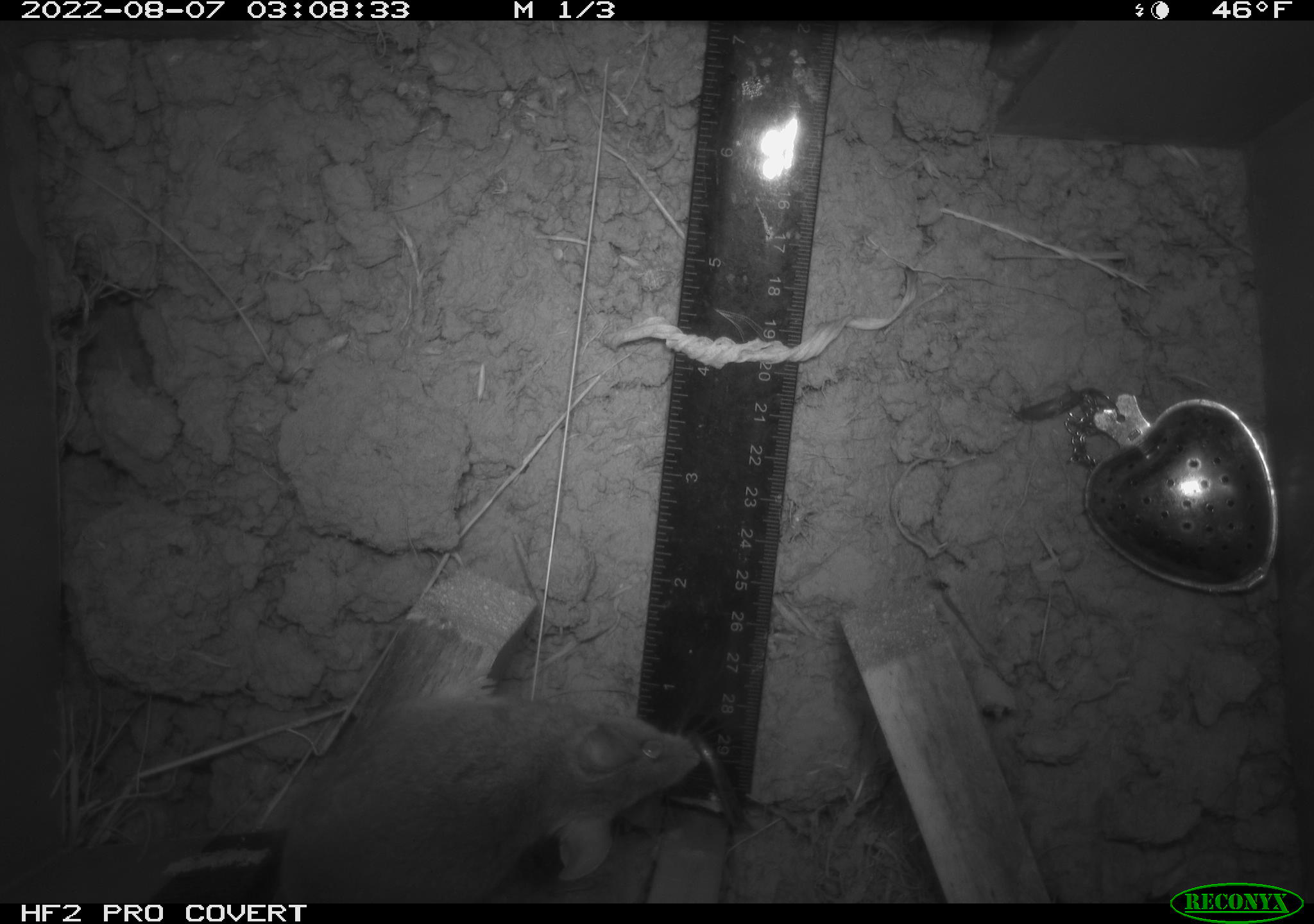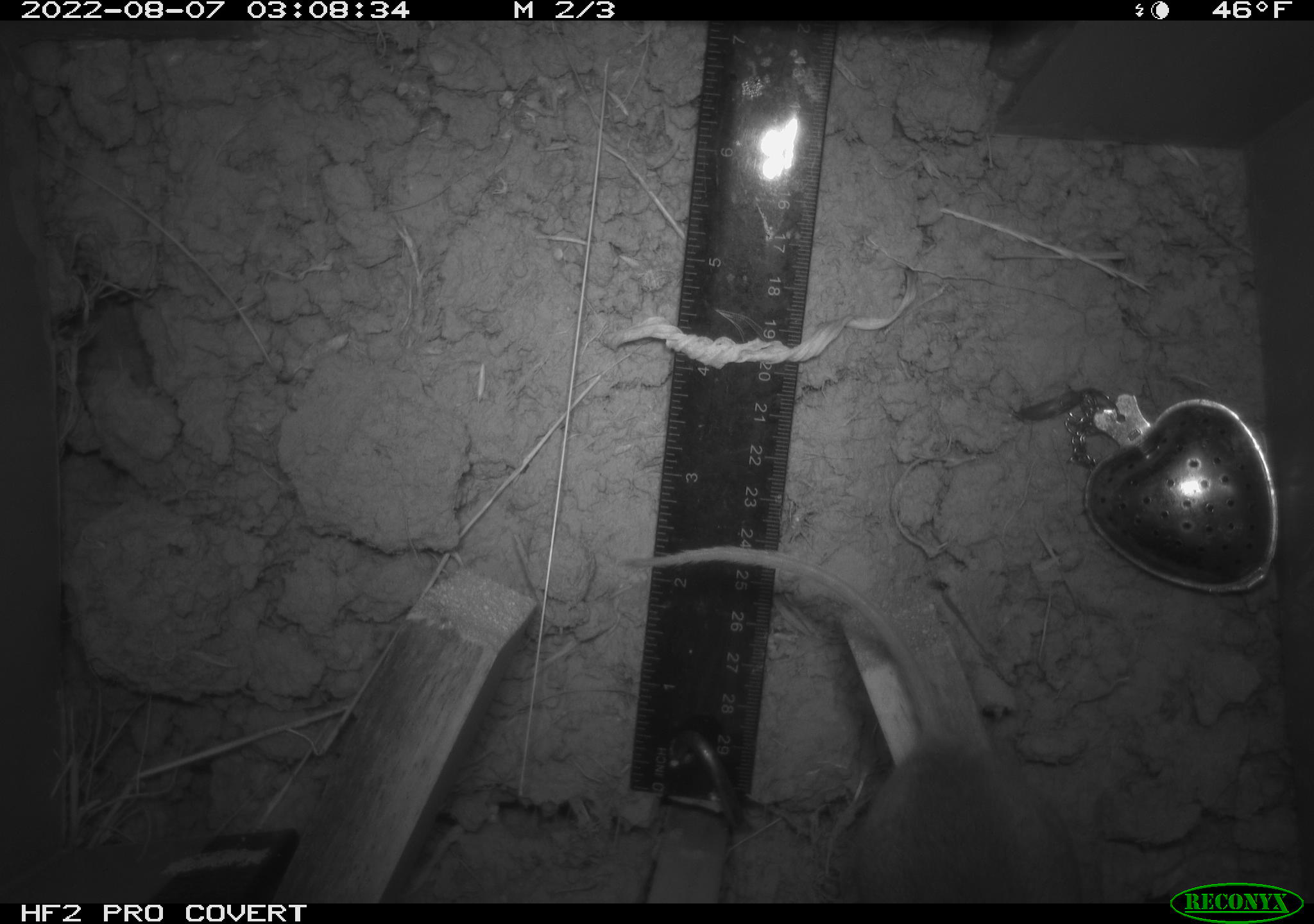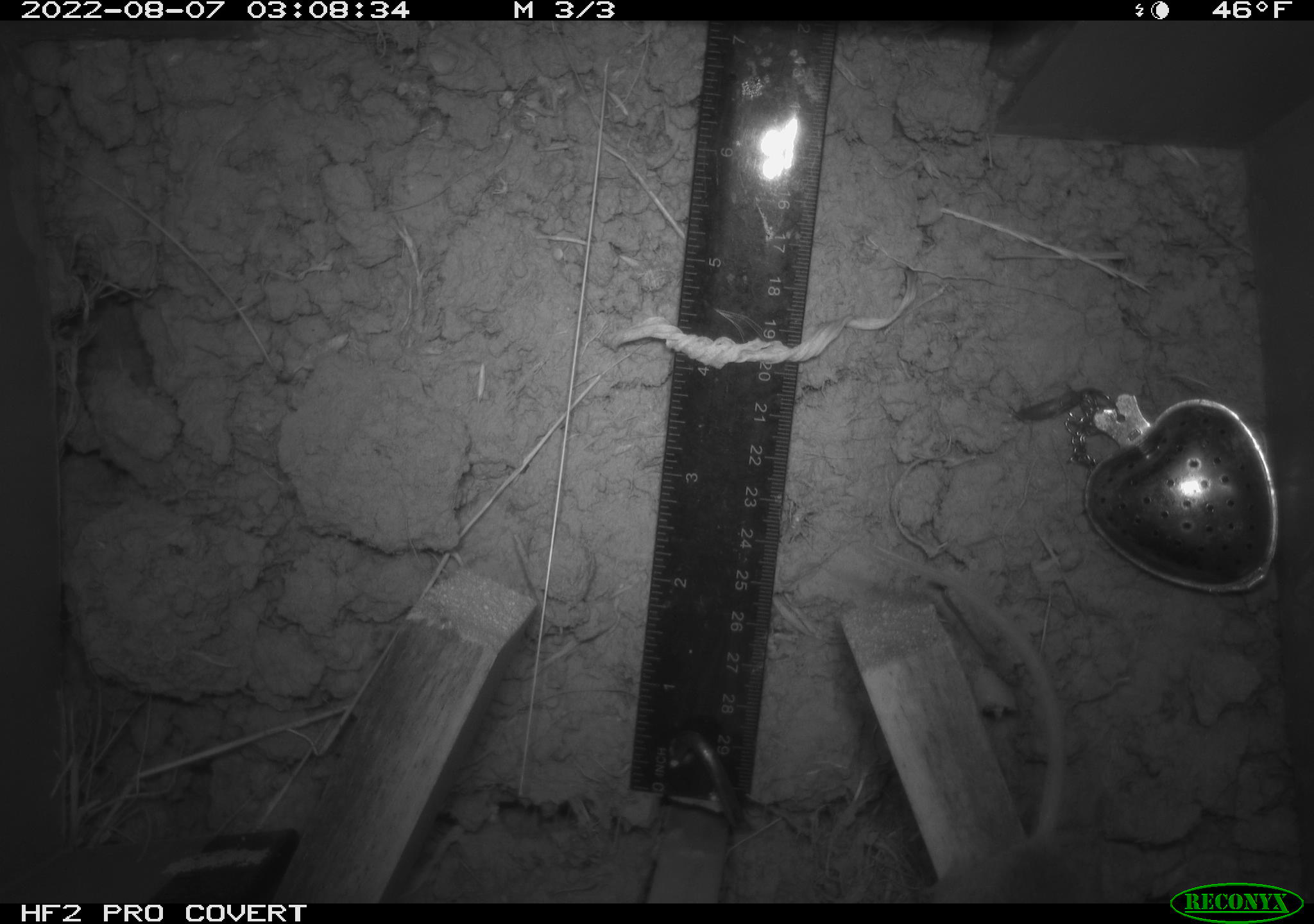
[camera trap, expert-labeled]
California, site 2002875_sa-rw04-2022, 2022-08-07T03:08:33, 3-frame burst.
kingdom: Animalia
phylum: Chordata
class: Mammalia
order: Rodentia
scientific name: Rodentia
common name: mouse species